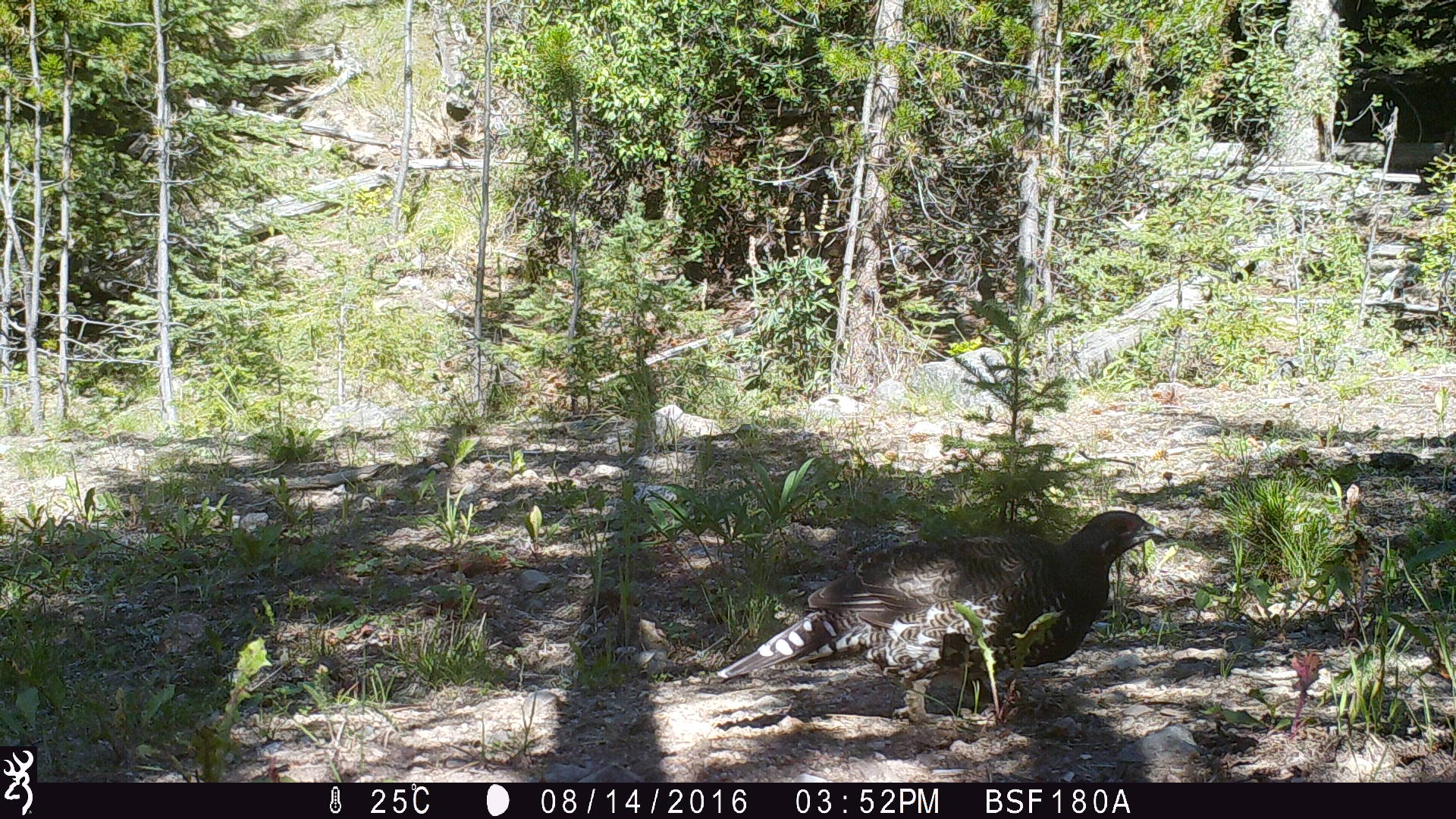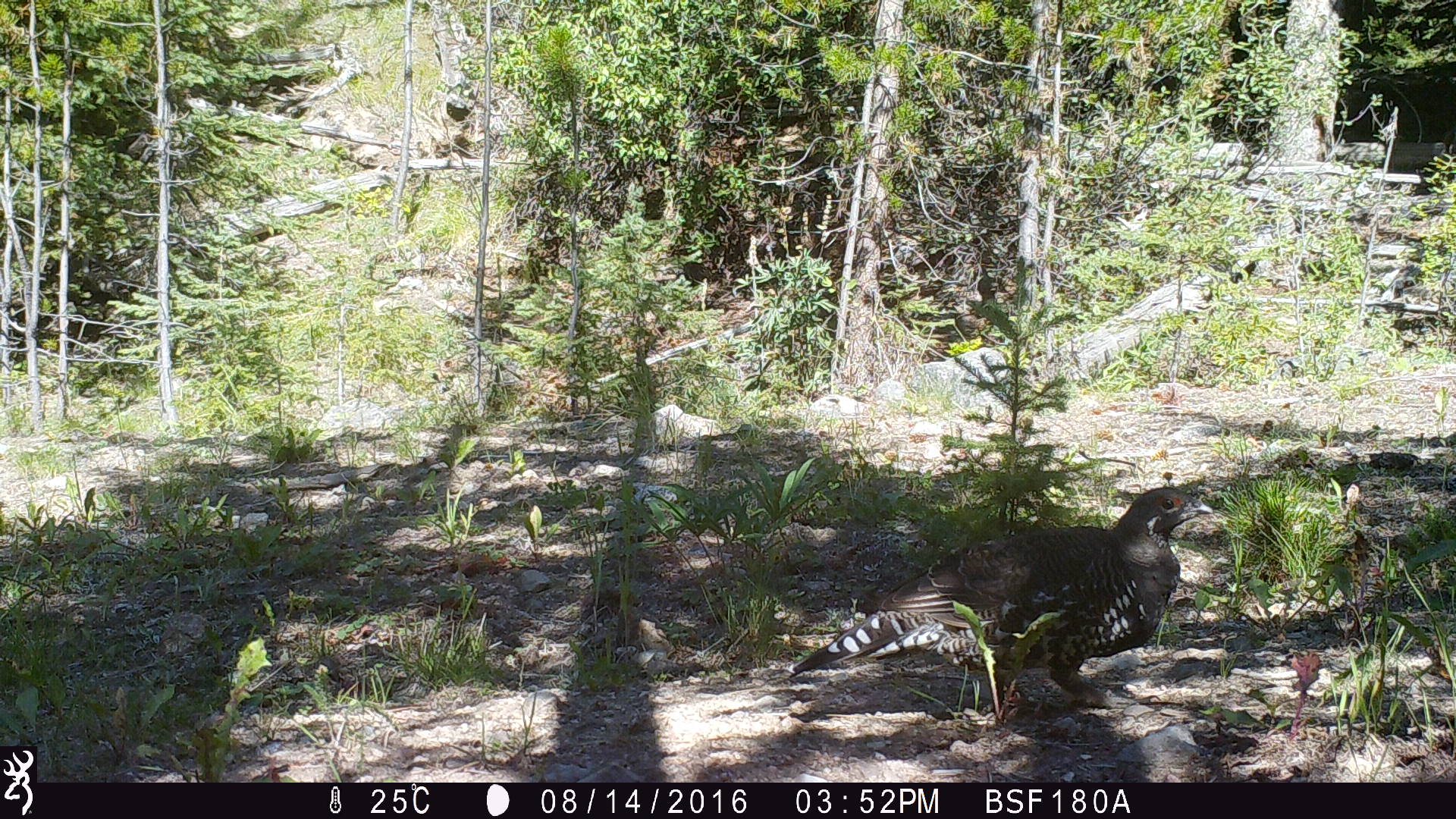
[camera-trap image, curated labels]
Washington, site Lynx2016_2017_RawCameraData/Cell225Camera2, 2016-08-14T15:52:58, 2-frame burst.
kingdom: Animalia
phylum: Chordata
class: Aves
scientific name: Aves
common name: birds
Aves (birds). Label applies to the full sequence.